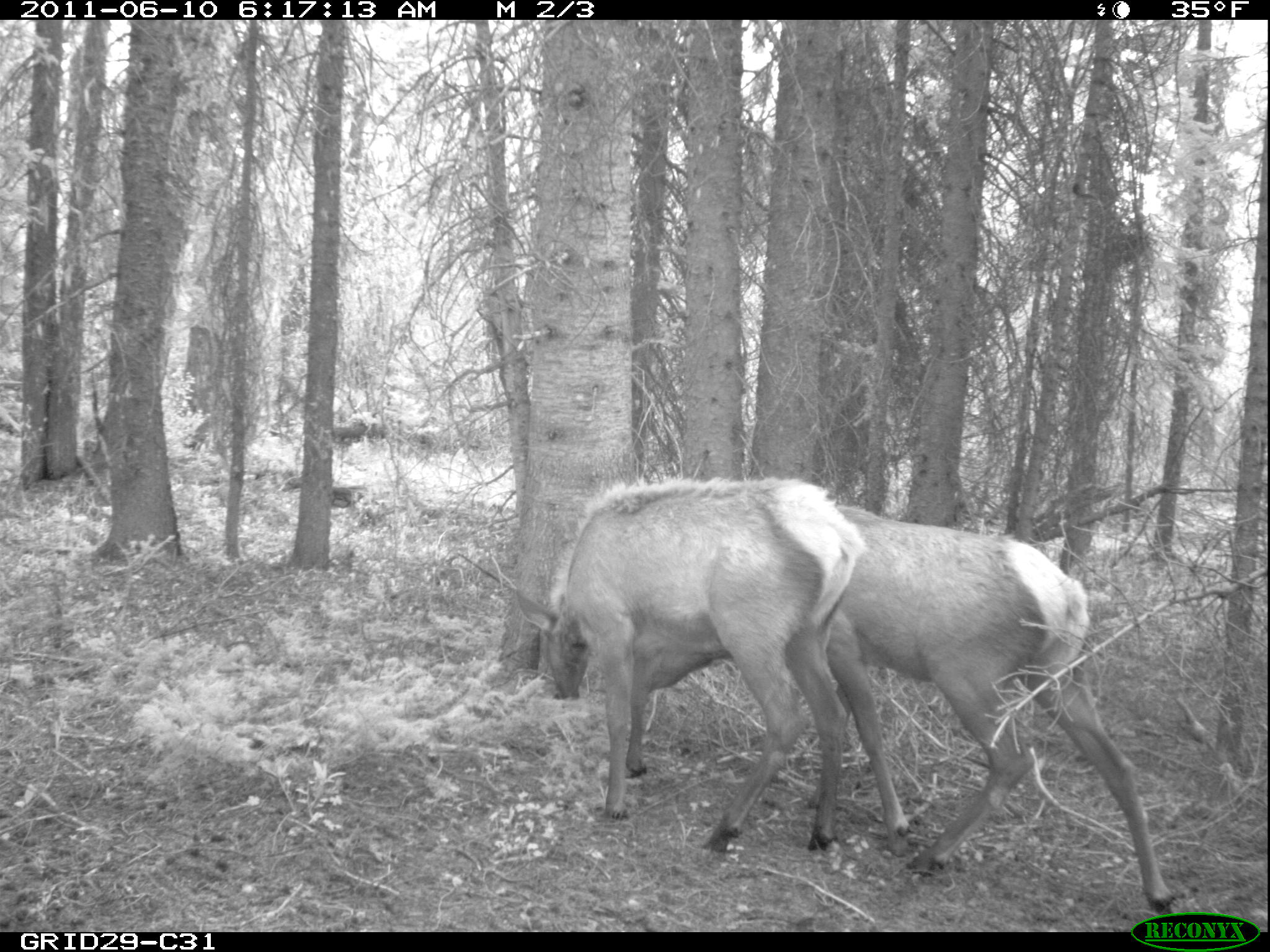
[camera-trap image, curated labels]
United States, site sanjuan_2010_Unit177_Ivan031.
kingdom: Animalia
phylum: Chordata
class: Mammalia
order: Artiodactyla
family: Cervidae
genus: Cervus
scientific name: Cervus elaphus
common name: red deer